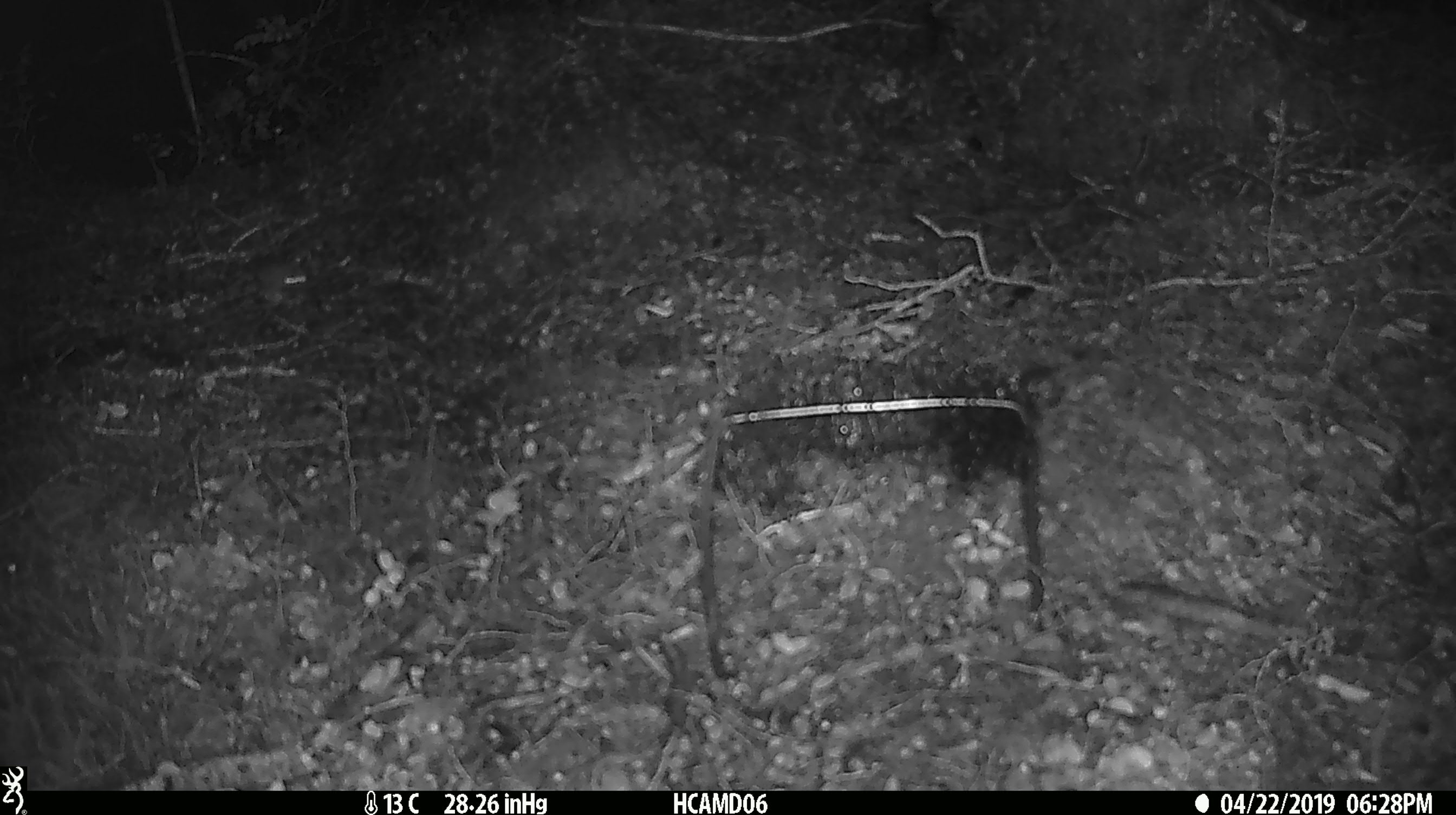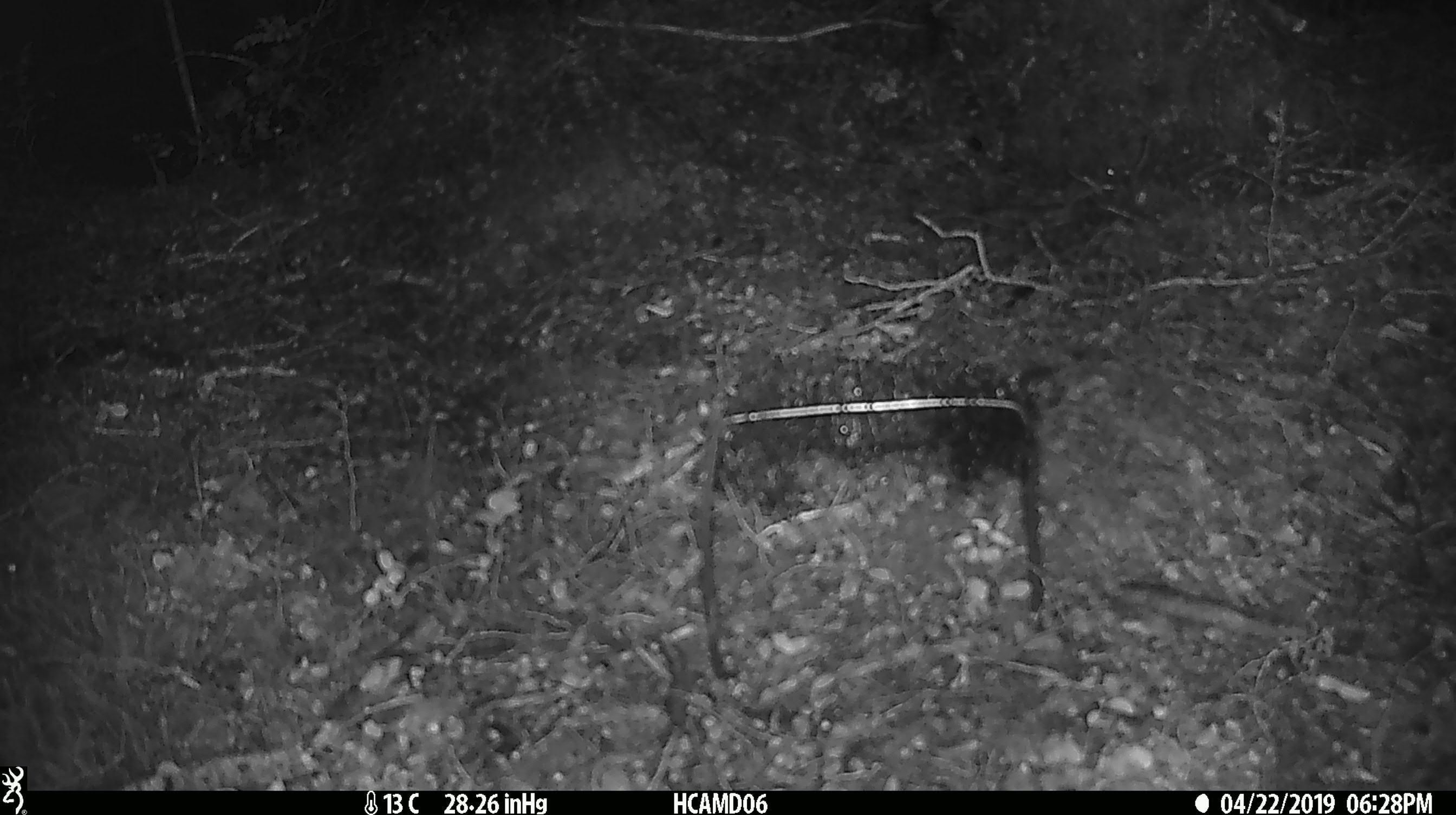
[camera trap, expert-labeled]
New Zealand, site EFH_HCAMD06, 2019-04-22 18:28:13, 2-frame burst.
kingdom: Animalia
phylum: Chordata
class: Mammalia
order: Rodentia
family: Muridae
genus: Mus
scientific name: Mus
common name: mouse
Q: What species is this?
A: Mouse (Mus).